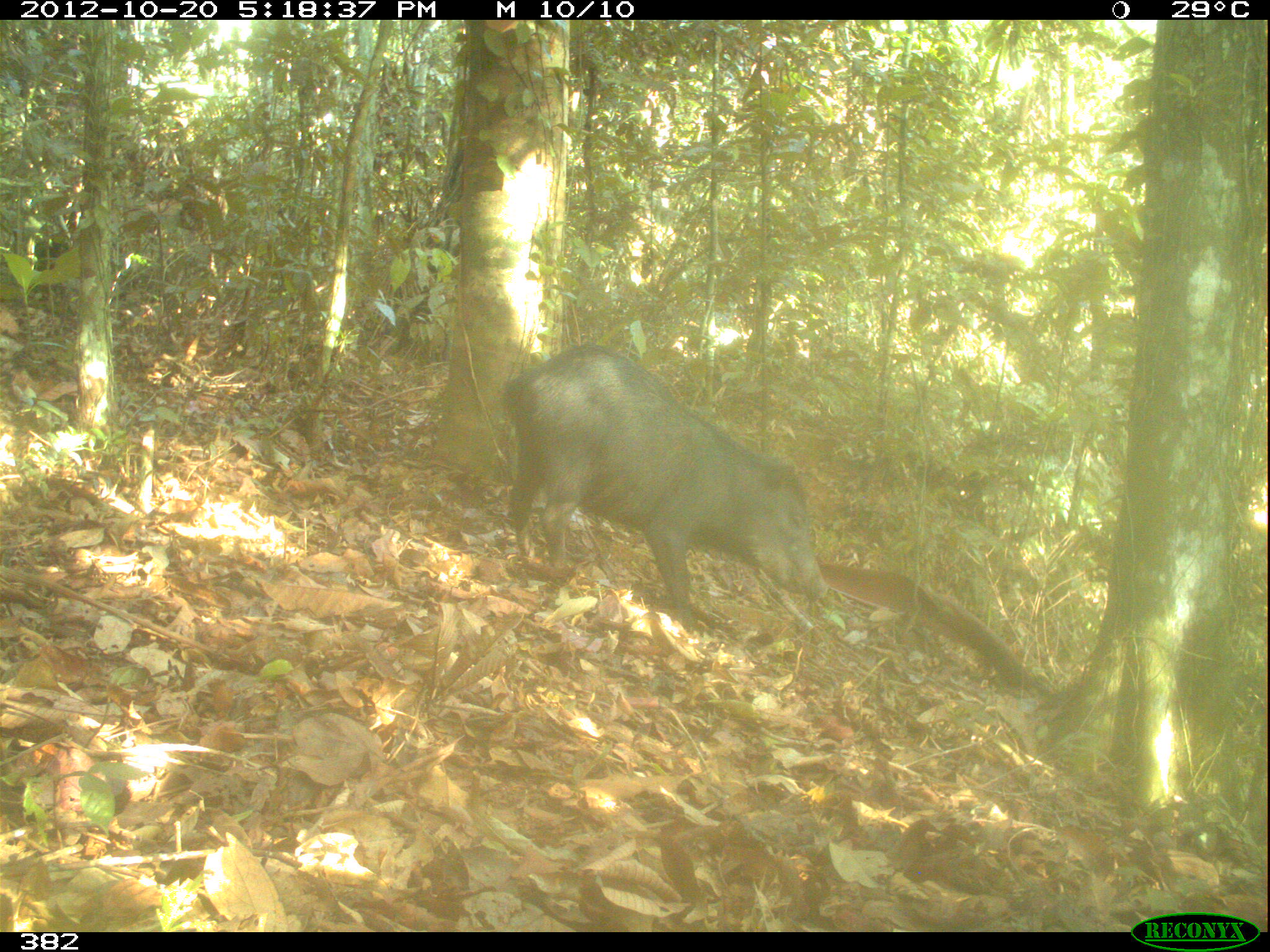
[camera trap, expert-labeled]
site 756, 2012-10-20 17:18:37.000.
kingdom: Animalia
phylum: Chordata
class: Mammalia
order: Artiodactyla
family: Tayassuidae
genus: Tayassu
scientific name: Tayassu pecari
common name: white-lipped peccary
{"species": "Tayassu pecari (white-lipped peccary)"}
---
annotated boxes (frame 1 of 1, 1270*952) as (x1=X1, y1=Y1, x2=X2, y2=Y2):
tayassu pecari: (x1=496, y1=342, x2=829, y2=632); (x1=30, y1=239, x2=121, y2=311); (x1=364, y1=295, x2=442, y2=354)